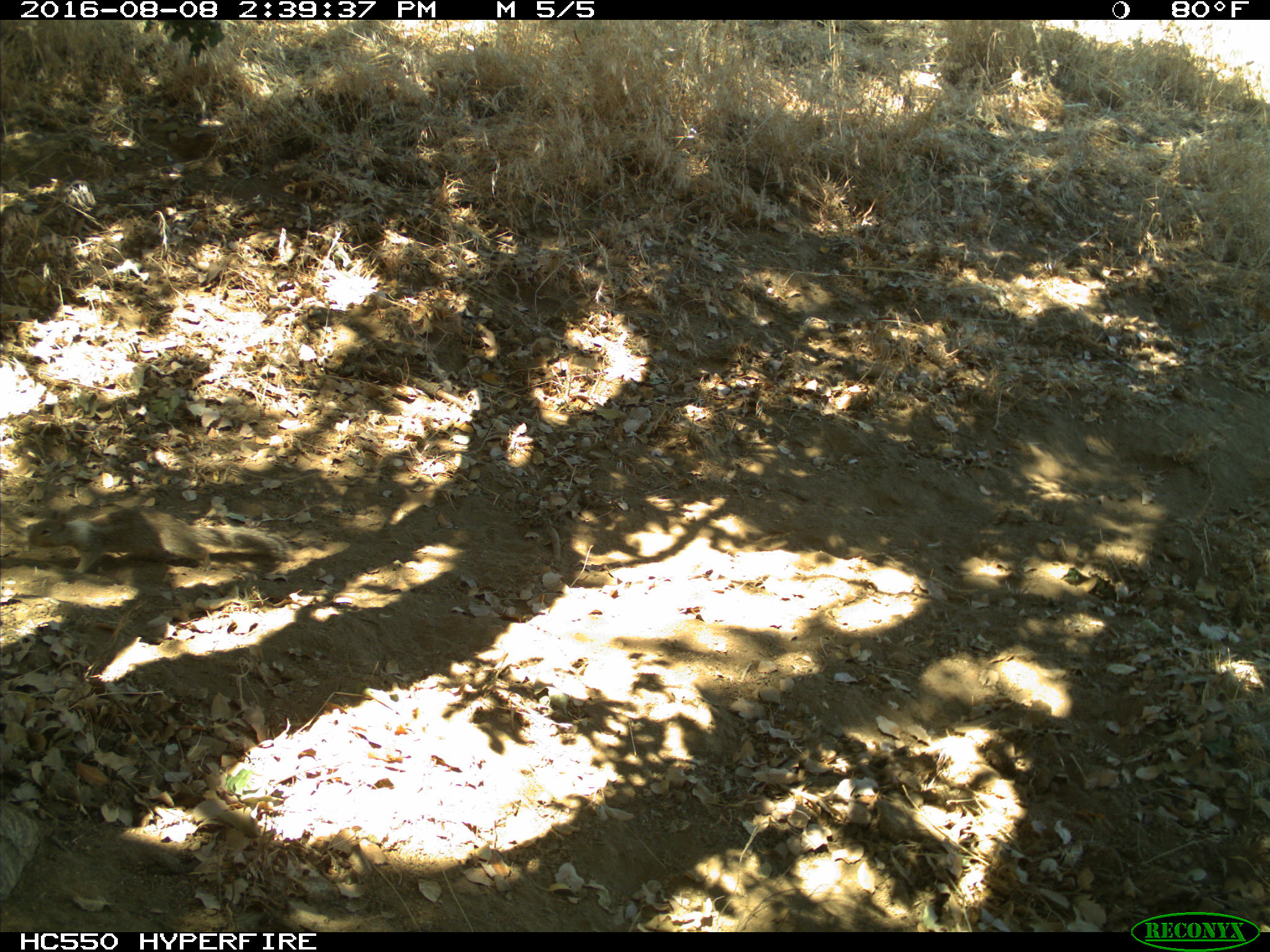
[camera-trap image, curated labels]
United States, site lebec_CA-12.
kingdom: Animalia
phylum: Chordata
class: Mammalia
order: Rodentia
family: Sciuridae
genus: Otospermophilus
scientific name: Otospermophilus beecheyi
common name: california ground squirrel